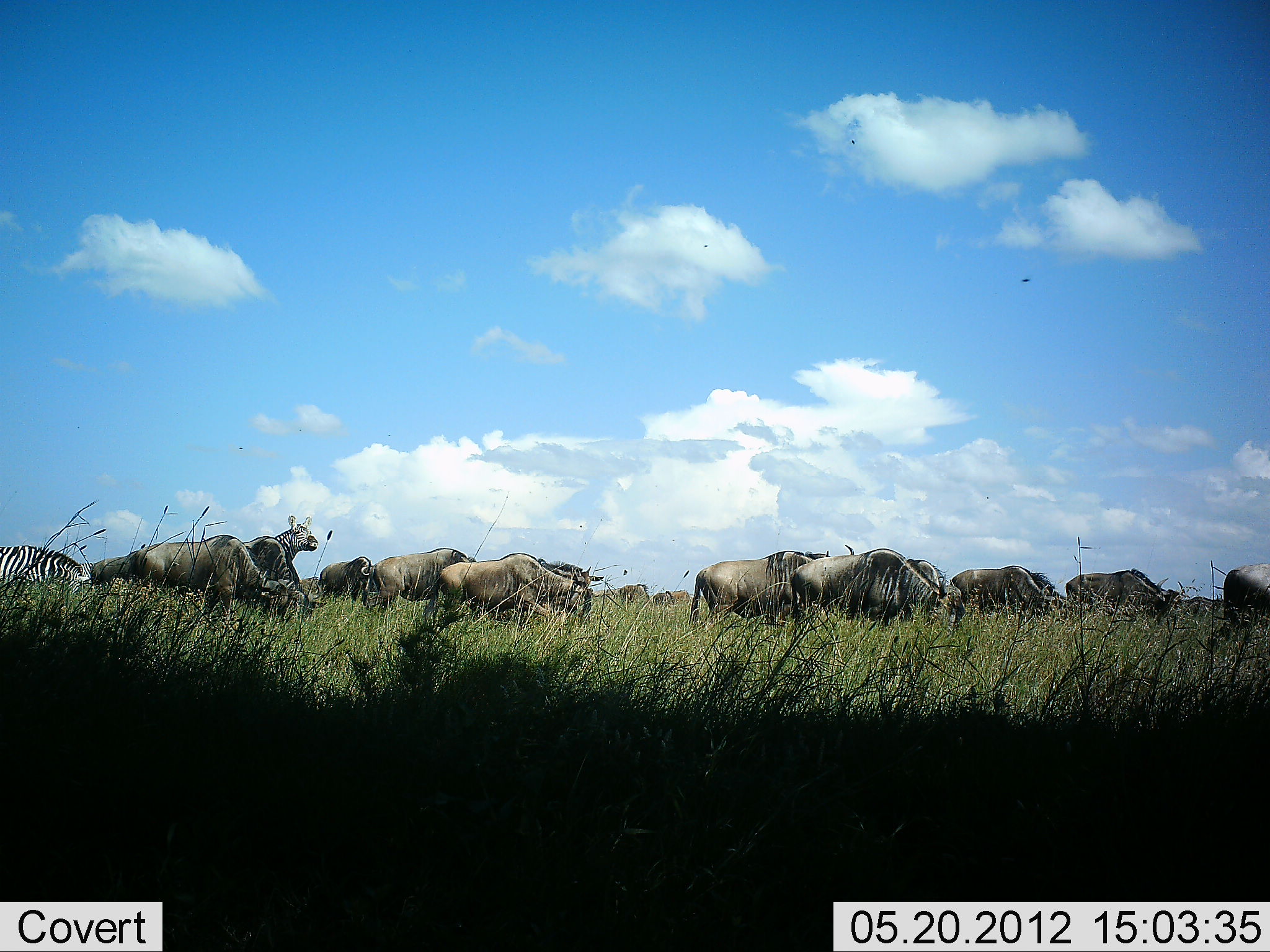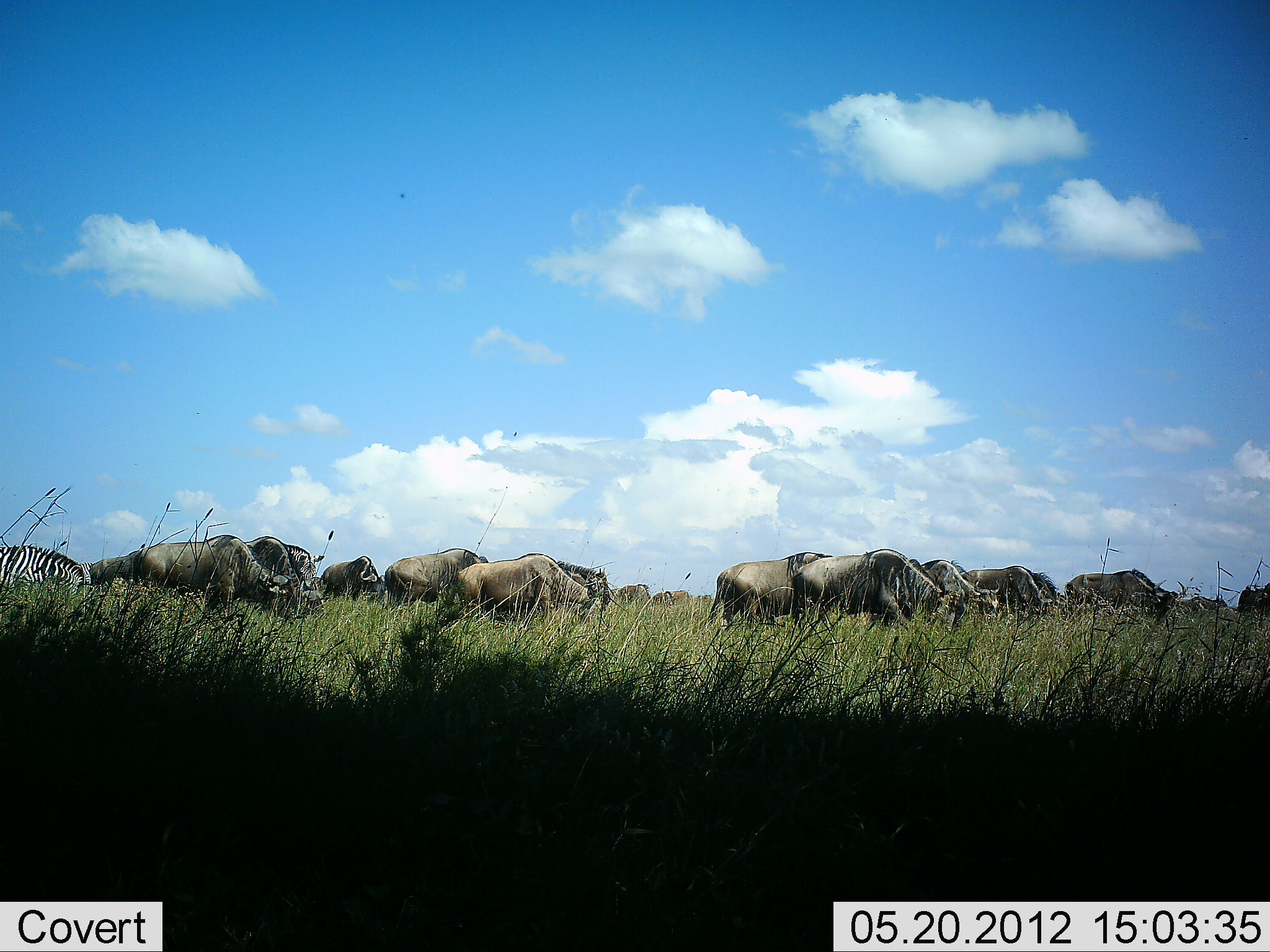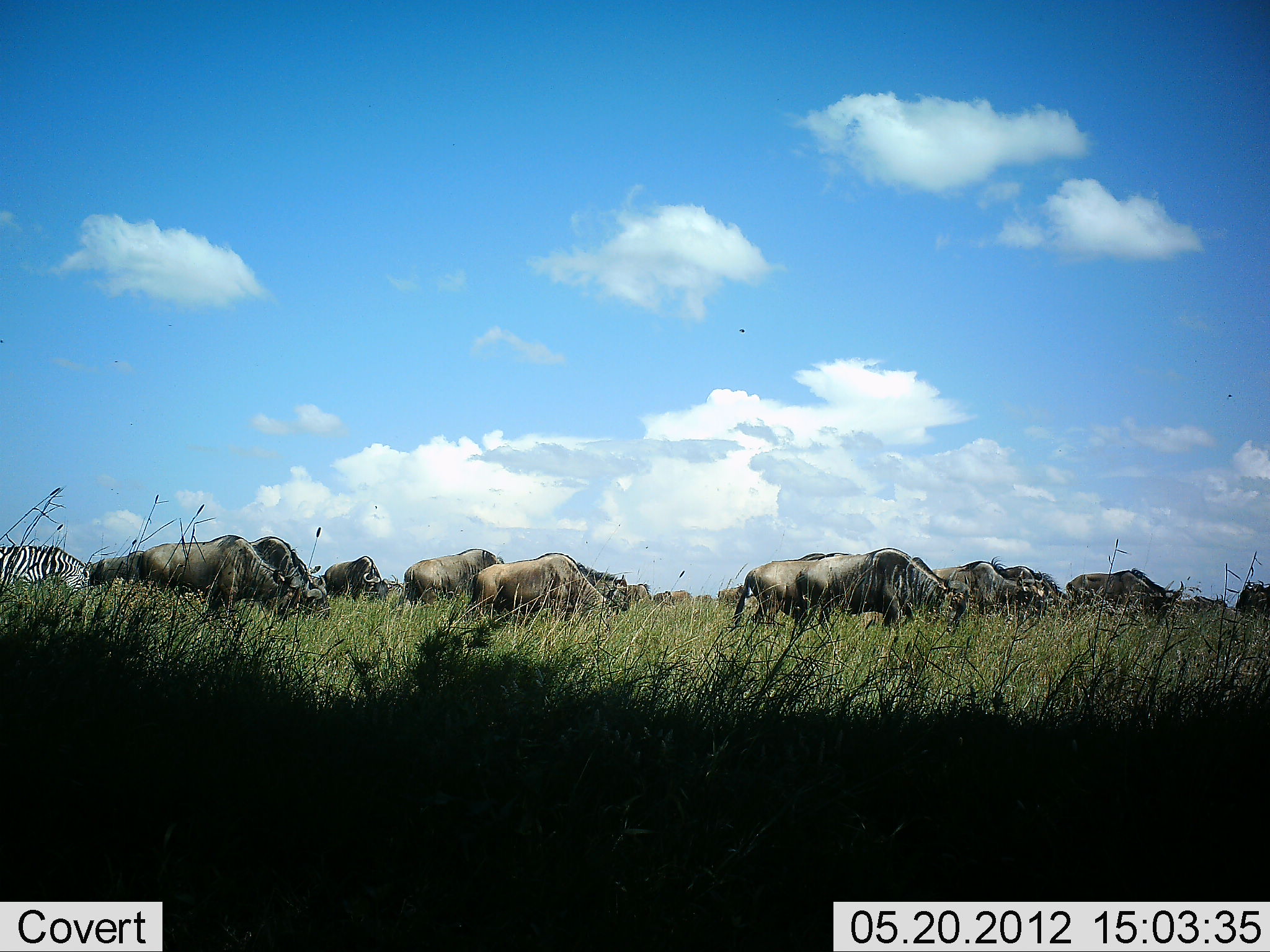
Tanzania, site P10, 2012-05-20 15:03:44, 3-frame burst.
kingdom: Animalia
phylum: Chordata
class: Mammalia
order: Artiodactyla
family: Bovidae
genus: Connochaetes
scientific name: Connochaetes taurinus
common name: blue wildebeest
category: wildebeest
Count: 11-50.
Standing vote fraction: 7%.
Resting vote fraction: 0%.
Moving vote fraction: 29%.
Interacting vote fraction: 0%.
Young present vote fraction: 0%.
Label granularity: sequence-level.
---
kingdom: Animalia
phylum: Chordata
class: Mammalia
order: Perissodactyla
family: Equidae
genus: Equus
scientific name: Equus quagga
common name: plains zebra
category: zebra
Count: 1.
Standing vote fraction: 0%.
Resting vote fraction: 0%.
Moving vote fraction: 10%.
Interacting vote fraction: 0%.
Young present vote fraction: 0%.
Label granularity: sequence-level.